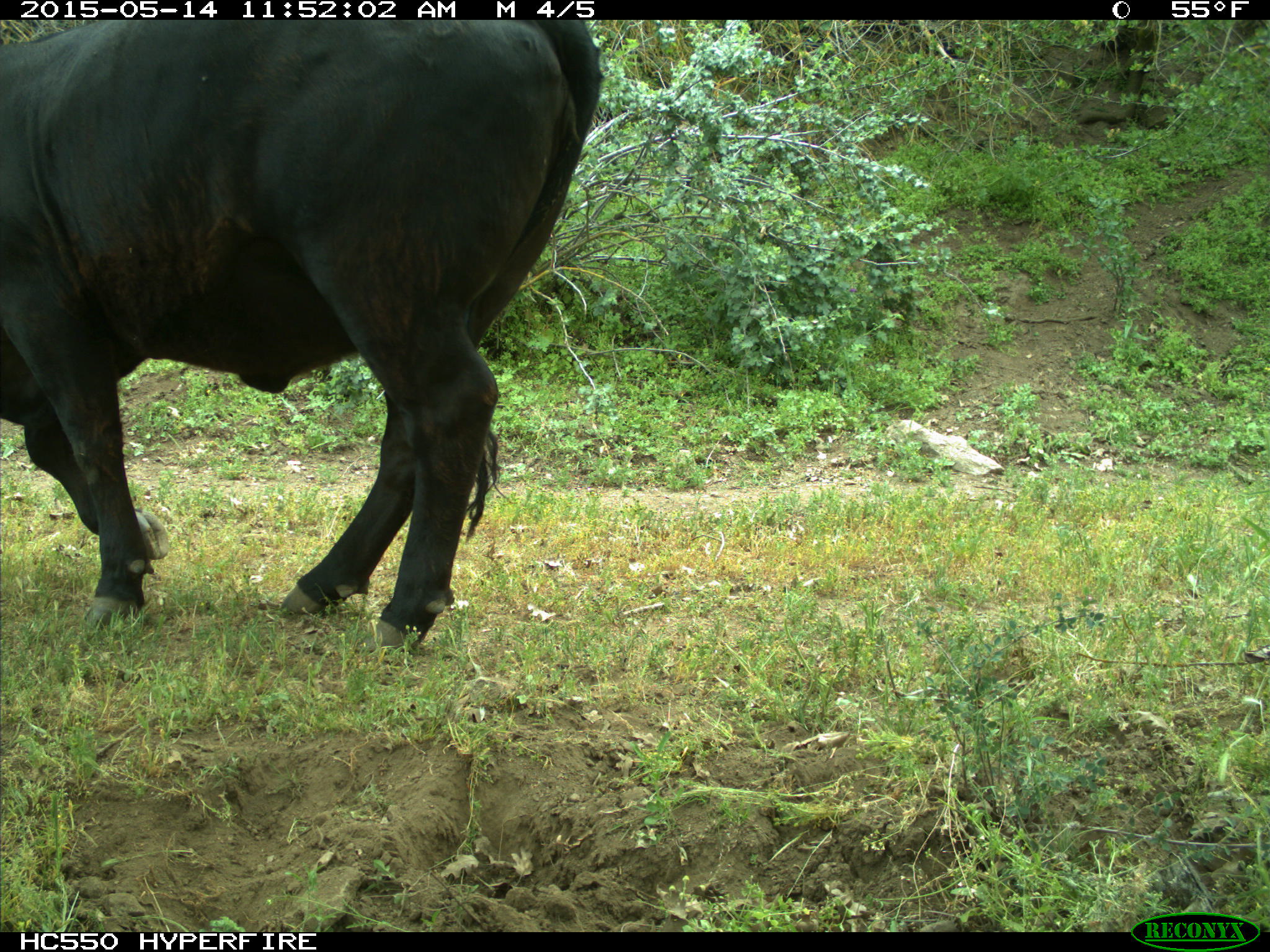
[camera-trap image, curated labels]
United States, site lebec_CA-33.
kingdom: Animalia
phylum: Chordata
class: Mammalia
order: Artiodactyla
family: Bovidae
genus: Bos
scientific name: Bos taurus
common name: domestic cow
Bos taurus (domestic cow).